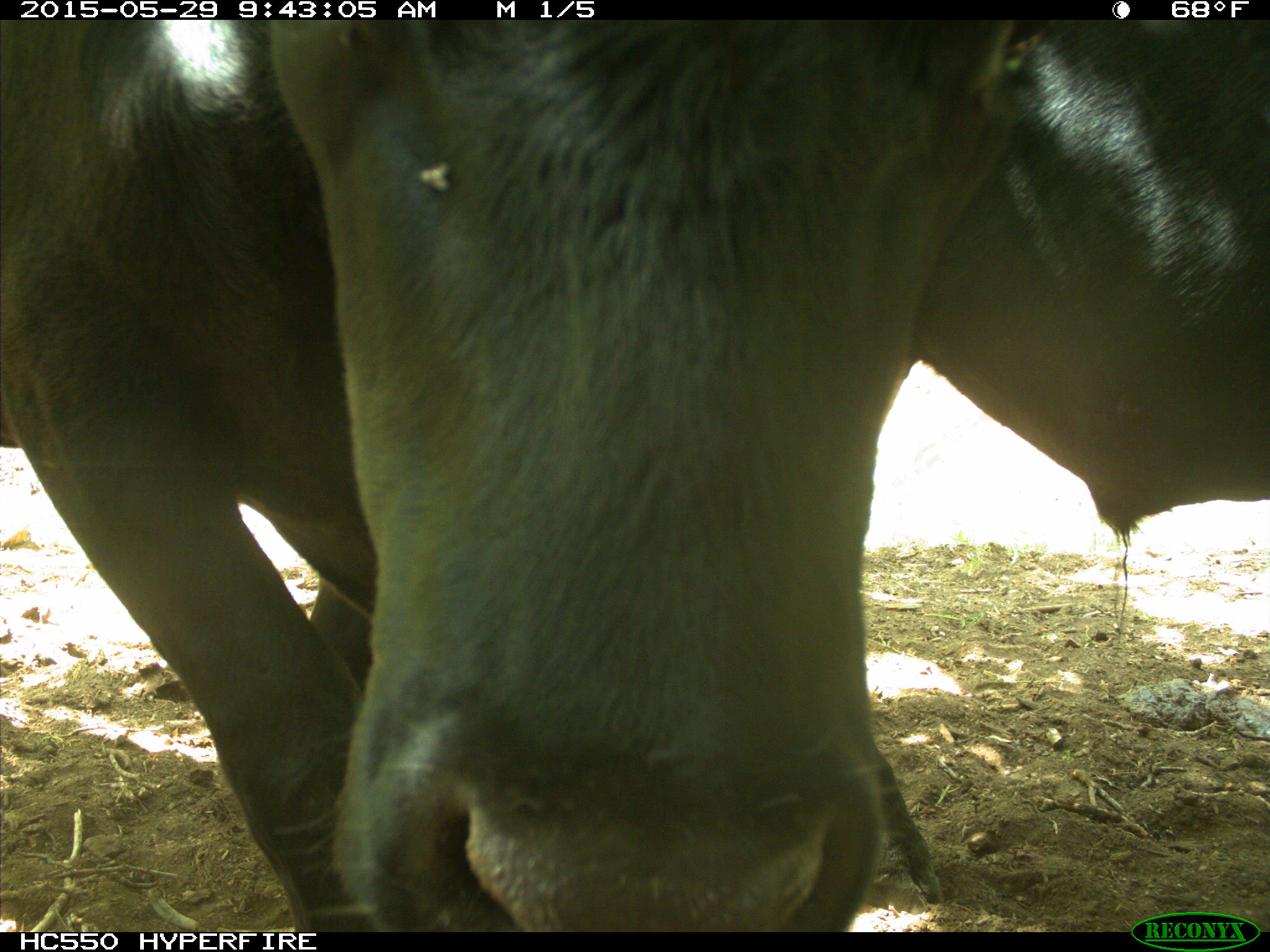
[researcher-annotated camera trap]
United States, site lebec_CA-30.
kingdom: Animalia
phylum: Chordata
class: Mammalia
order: Artiodactyla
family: Bovidae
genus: Bos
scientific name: Bos taurus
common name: domestic cow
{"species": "Bos taurus (domestic cow)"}